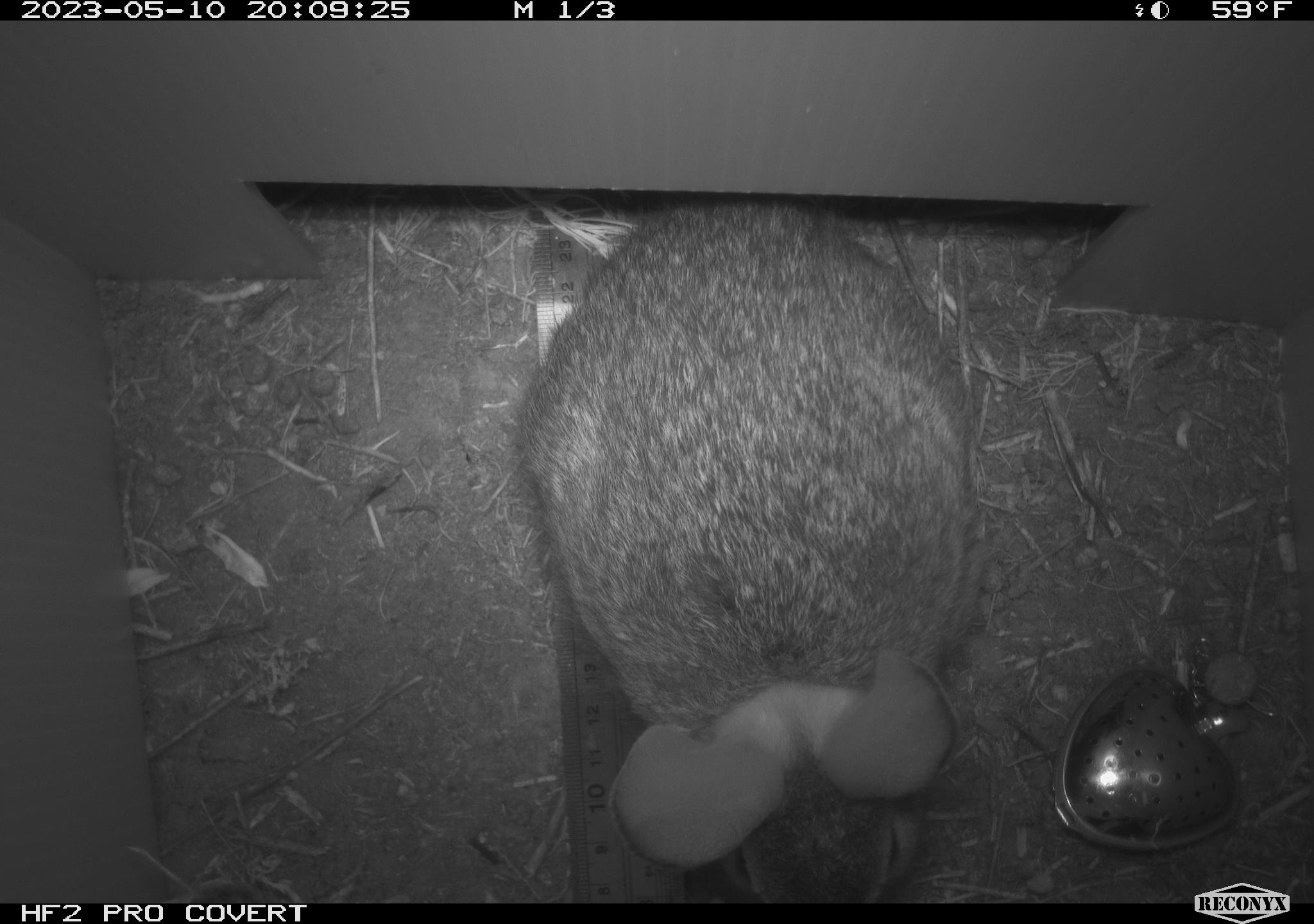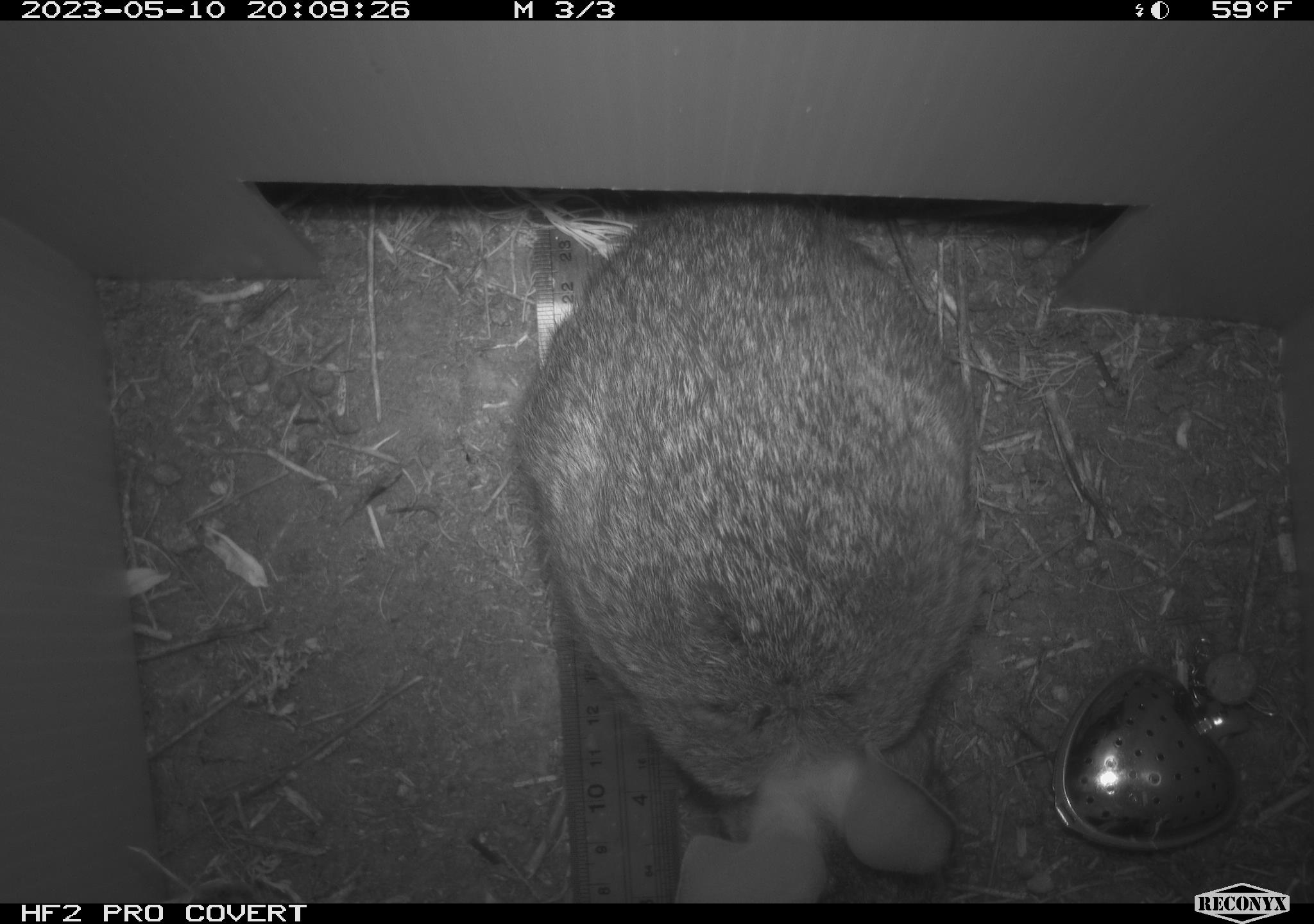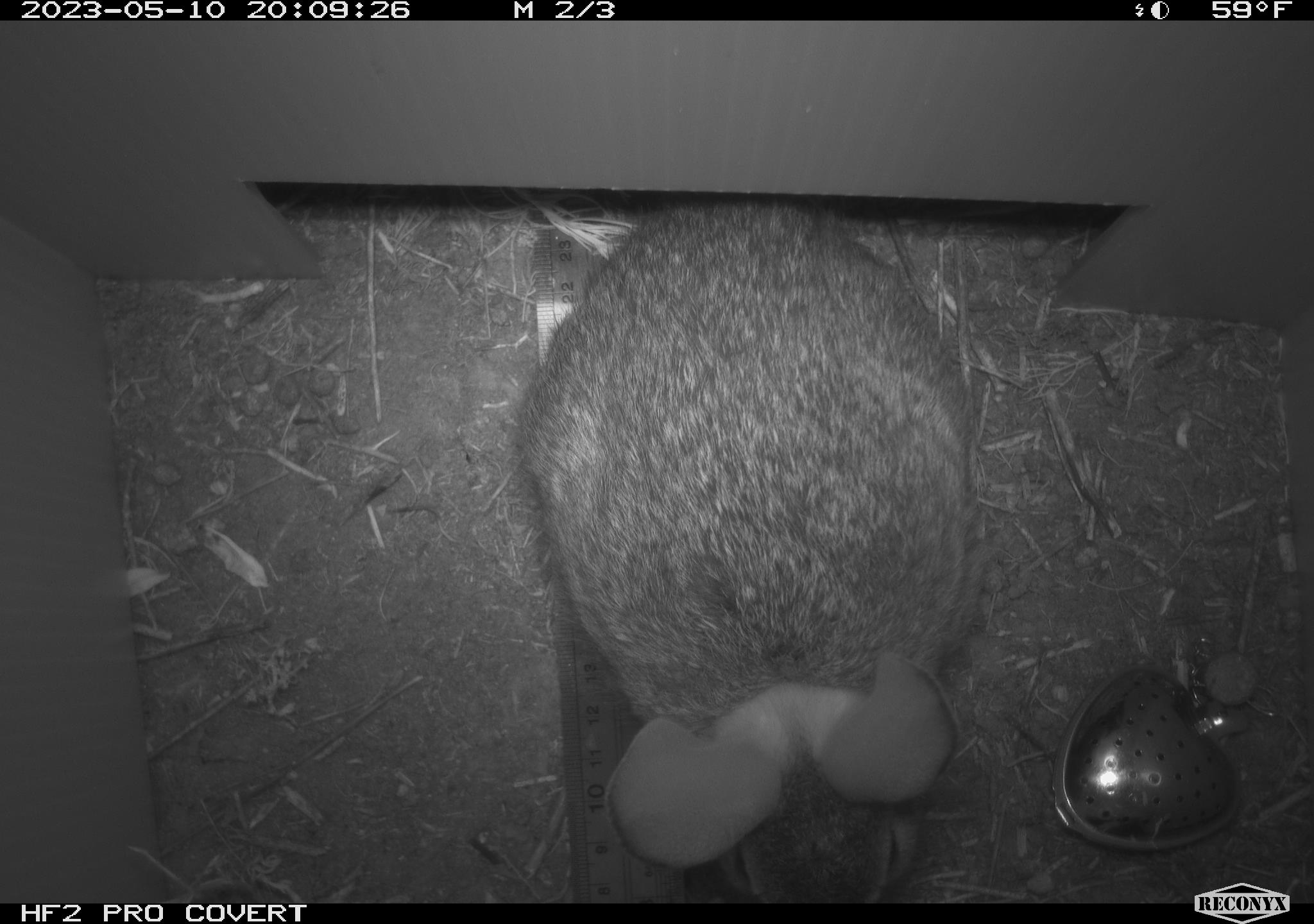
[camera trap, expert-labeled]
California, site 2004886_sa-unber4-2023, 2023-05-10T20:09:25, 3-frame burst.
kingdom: Animalia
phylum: Chordata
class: Mammalia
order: Lagomorpha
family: Leporidae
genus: Sylvilagus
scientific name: Sylvilagus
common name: cottontail rabbits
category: sylvilagus species